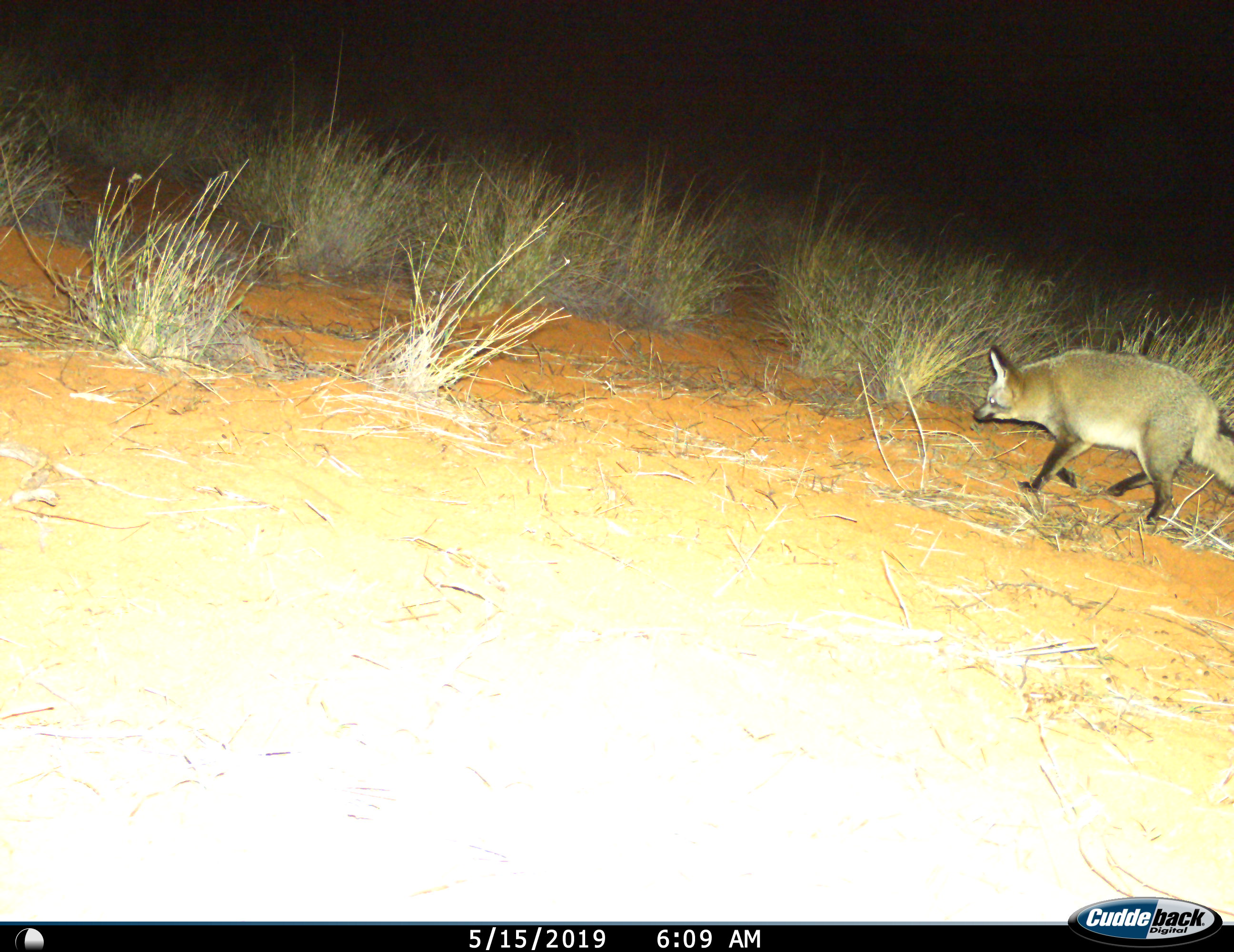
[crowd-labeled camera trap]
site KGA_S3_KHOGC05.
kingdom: Animalia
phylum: Chordata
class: Mammalia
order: Carnivora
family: Canidae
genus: Otocyon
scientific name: Otocyon megalotis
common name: bat-eared fox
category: foxbateared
Foxbateared (bat-eared fox) (Otocyon megalotis), count 1. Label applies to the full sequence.